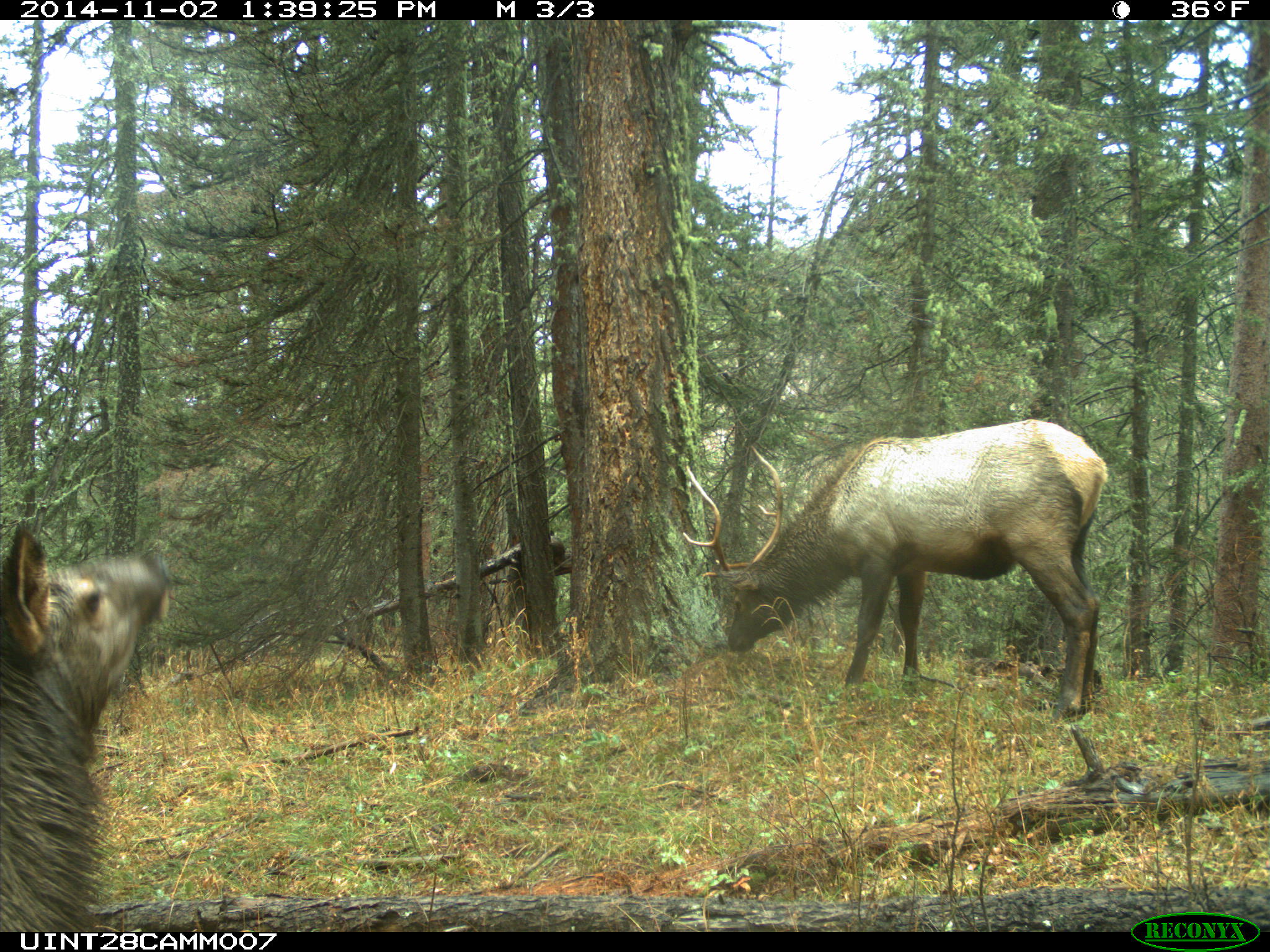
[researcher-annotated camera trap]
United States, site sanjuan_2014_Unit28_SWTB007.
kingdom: Animalia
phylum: Chordata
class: Mammalia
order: Artiodactyla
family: Cervidae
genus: Cervus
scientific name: Cervus elaphus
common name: red deer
Cervus elaphus (red deer).